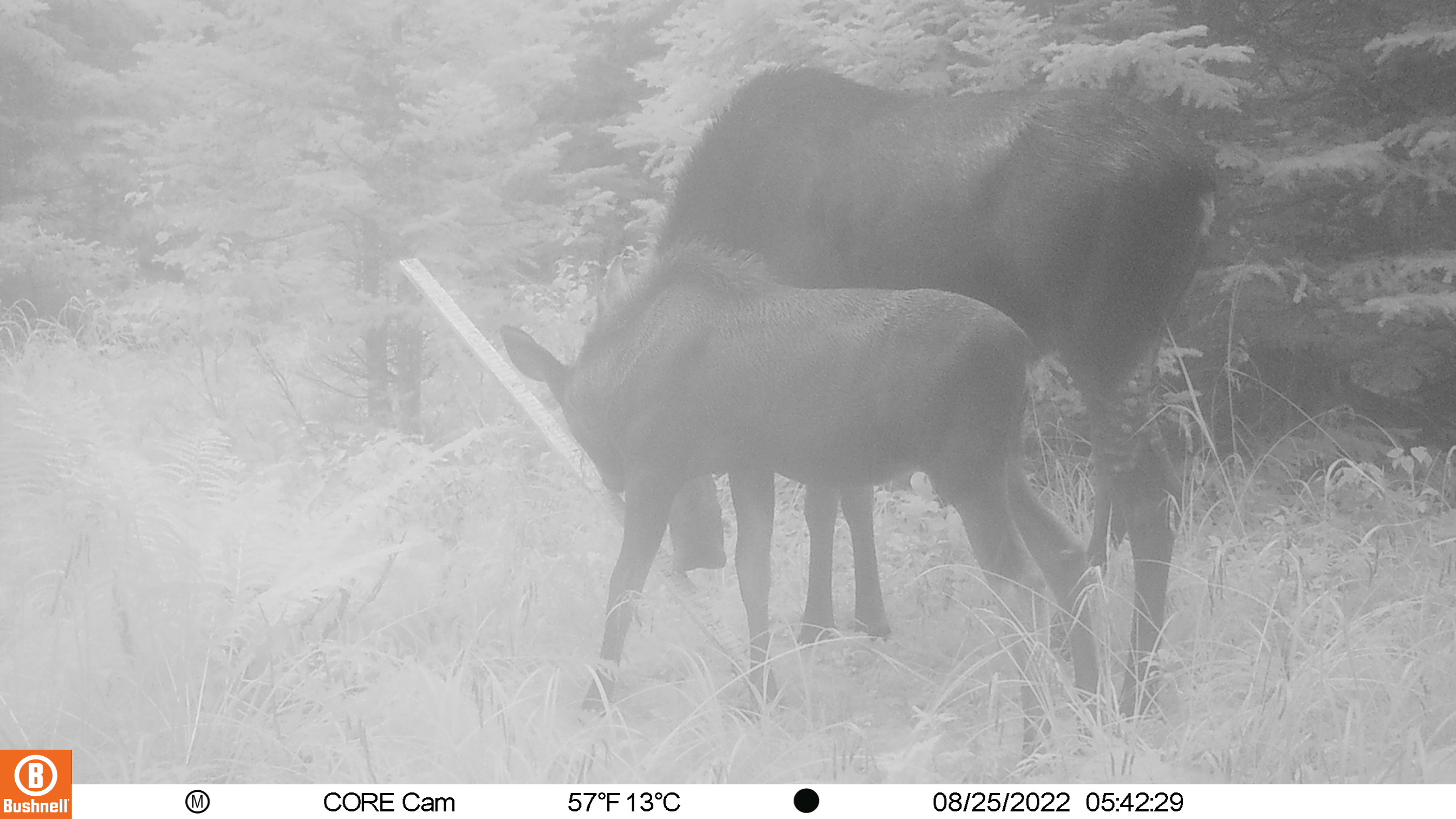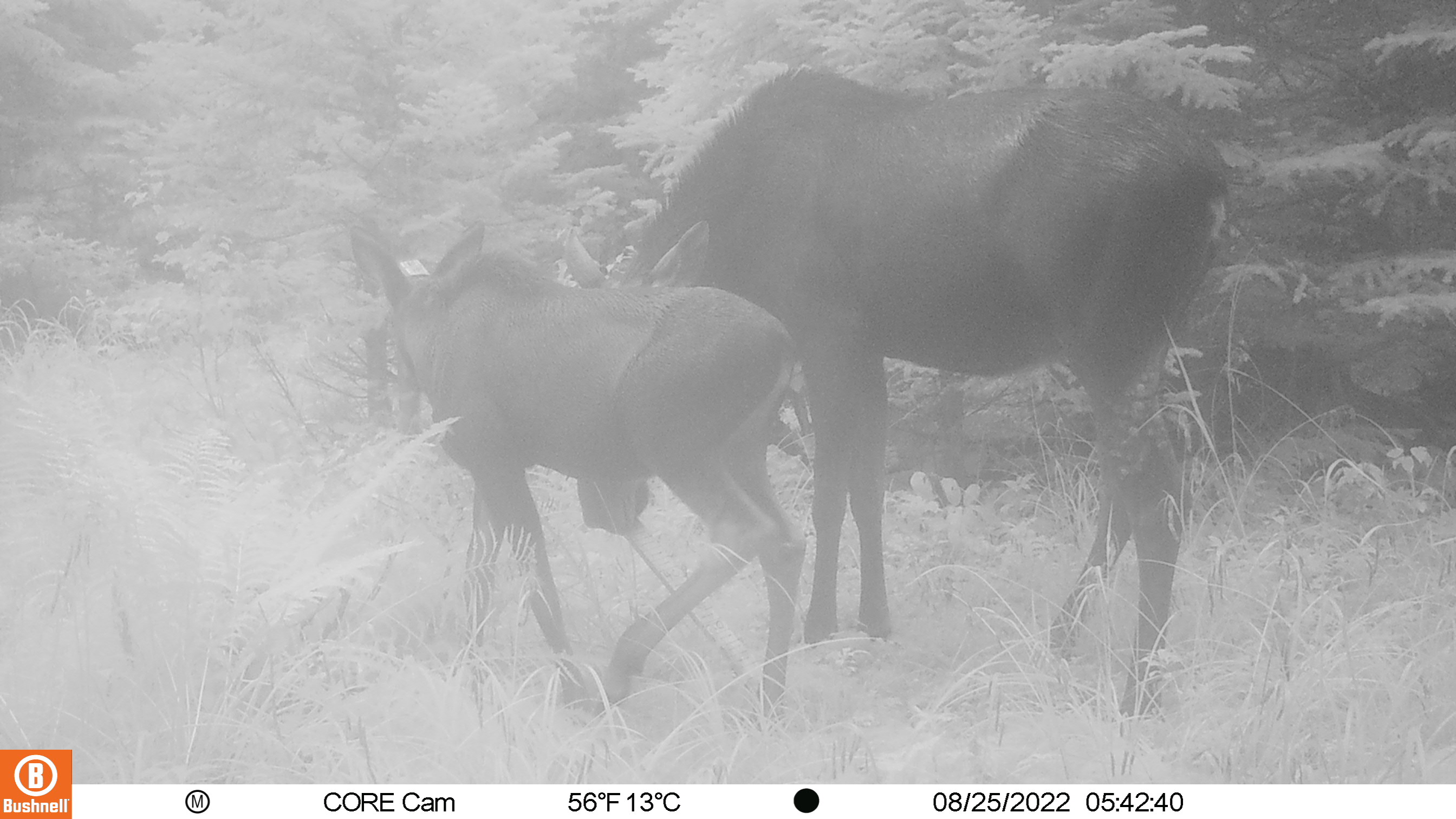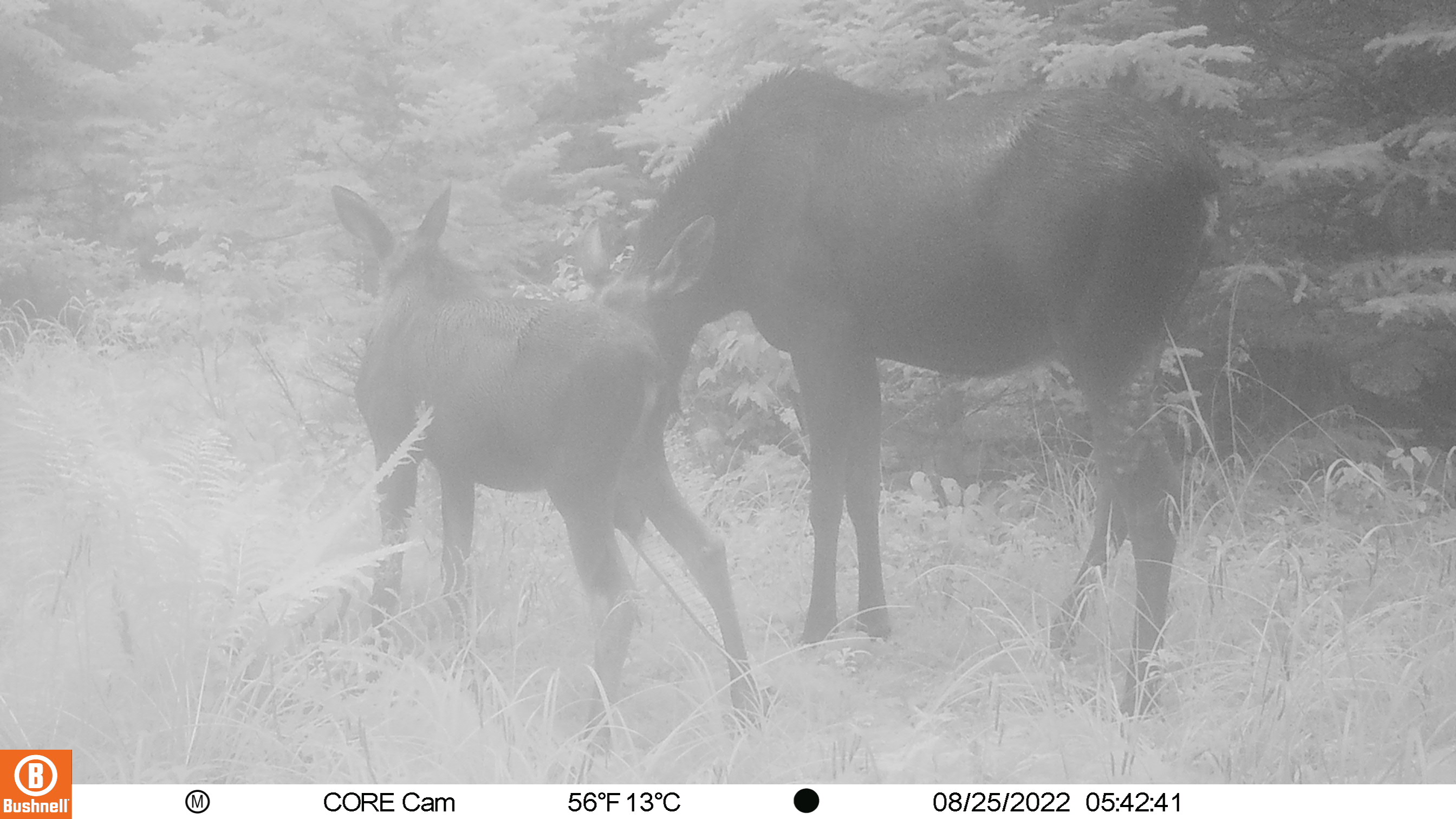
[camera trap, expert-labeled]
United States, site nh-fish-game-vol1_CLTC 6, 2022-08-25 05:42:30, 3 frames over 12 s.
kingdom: Animalia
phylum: Chordata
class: Mammalia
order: Artiodactyla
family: Cervidae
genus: Alces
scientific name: Alces alces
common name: moose